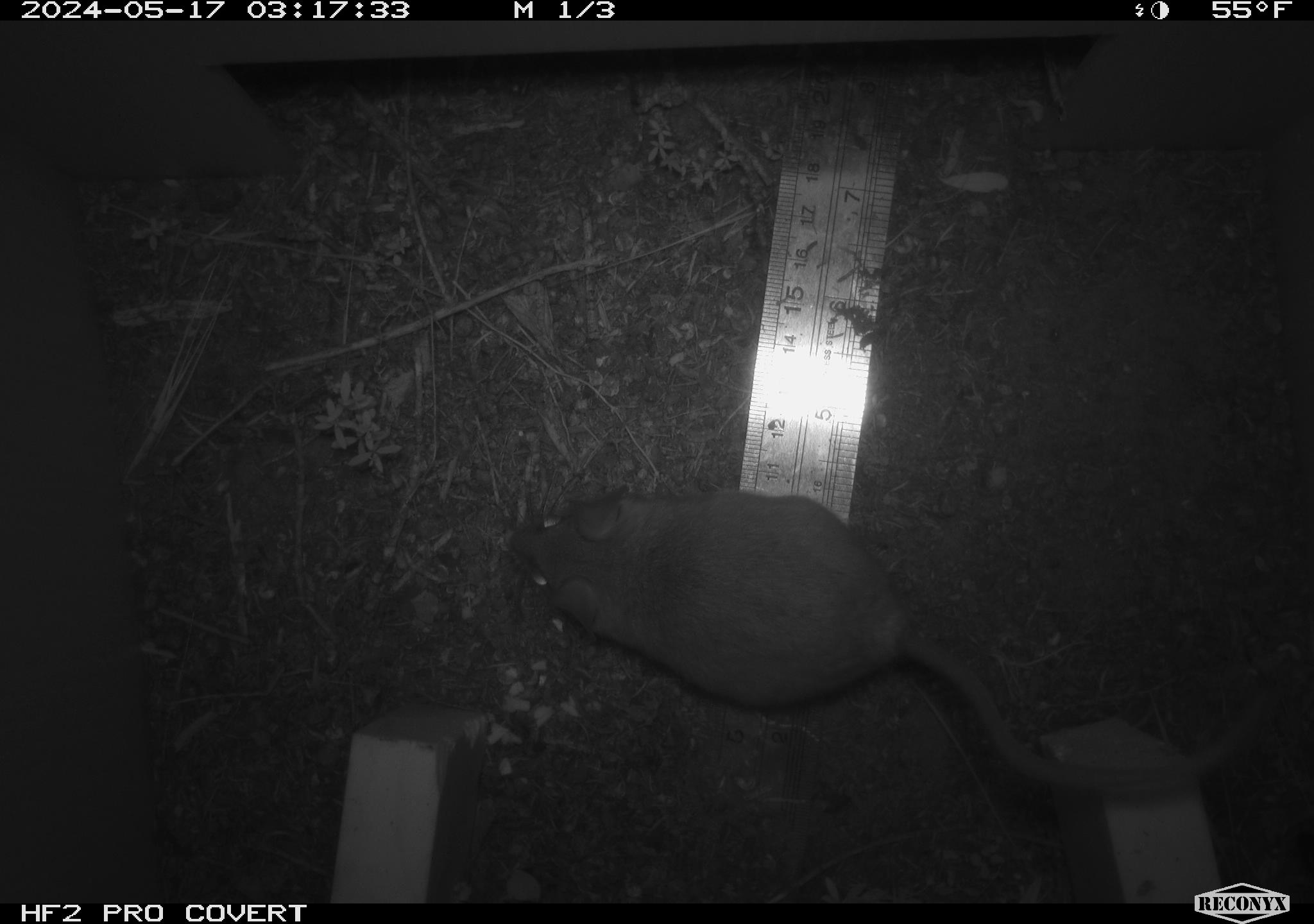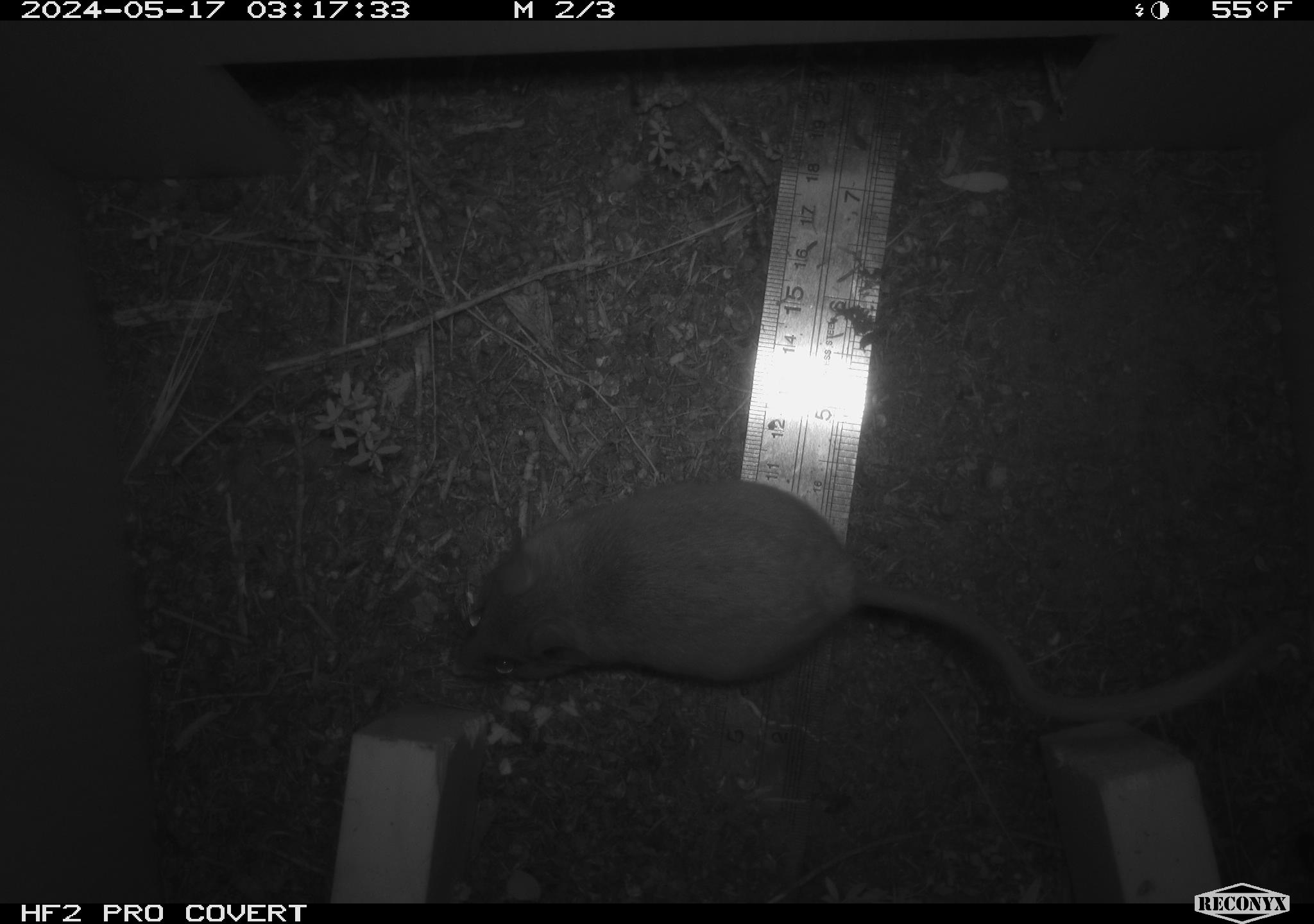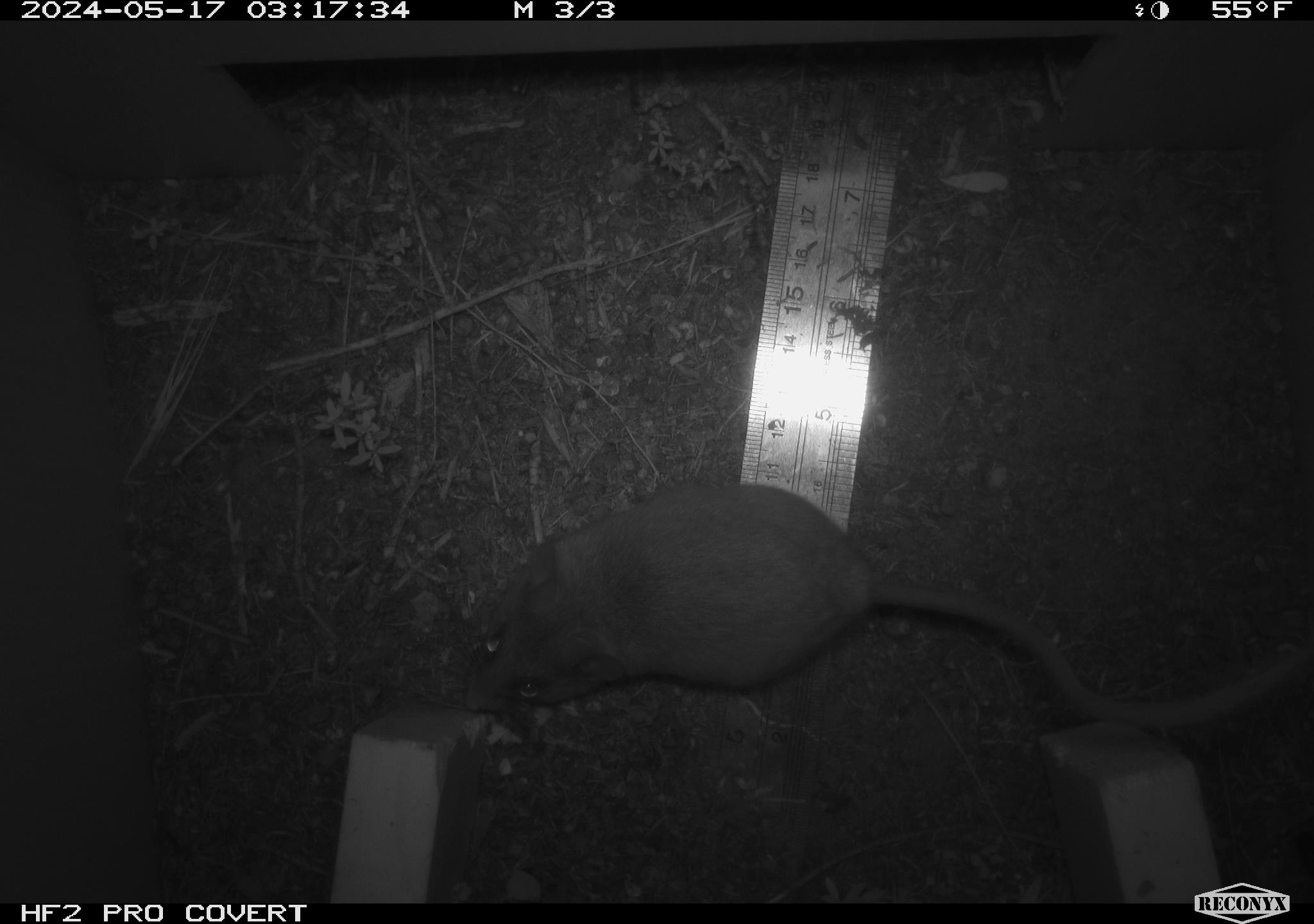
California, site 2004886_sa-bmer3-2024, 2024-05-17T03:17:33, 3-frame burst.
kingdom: Animalia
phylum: Chordata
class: Mammalia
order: Rodentia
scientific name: Rodentia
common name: mouse species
Mouse species (Rodentia).